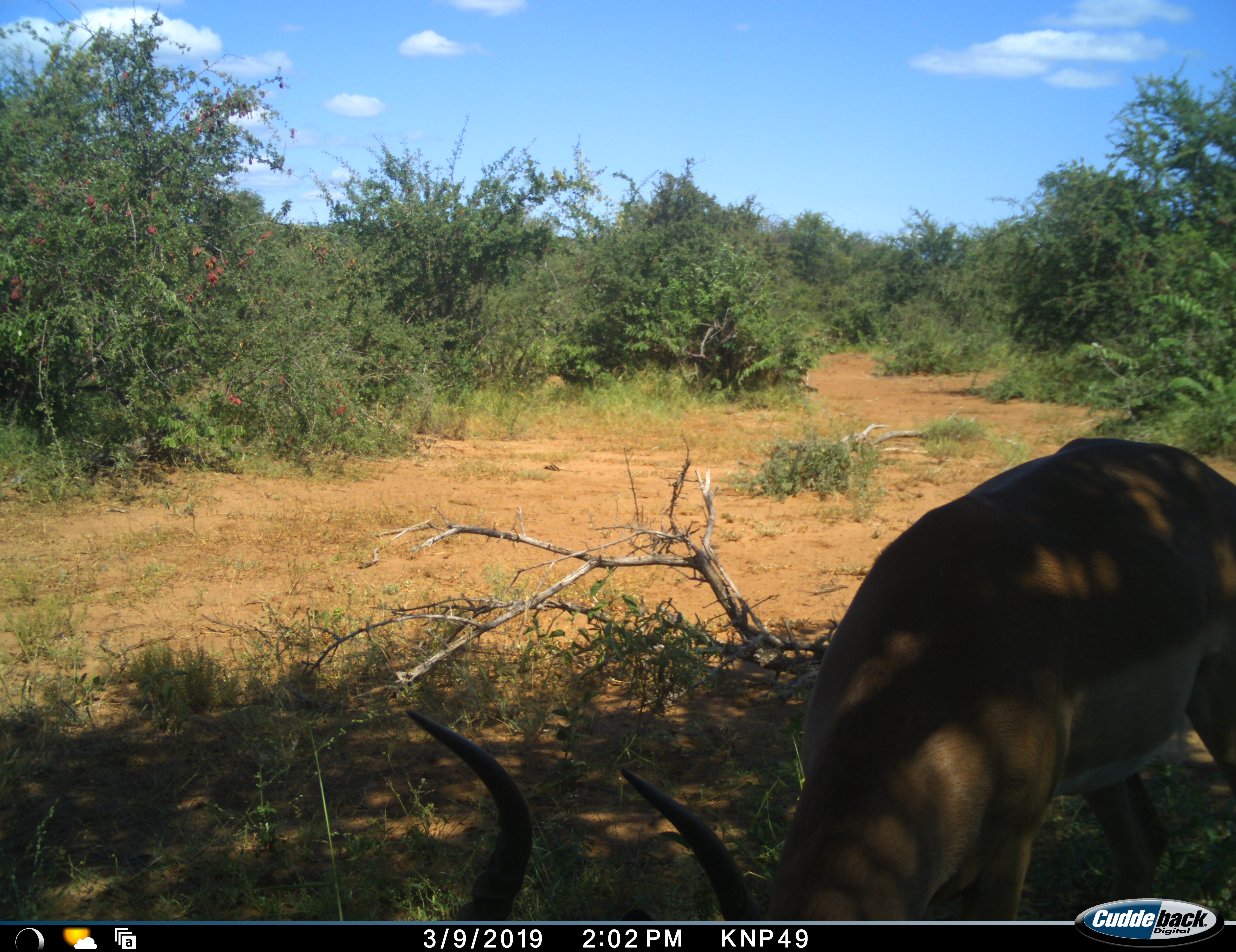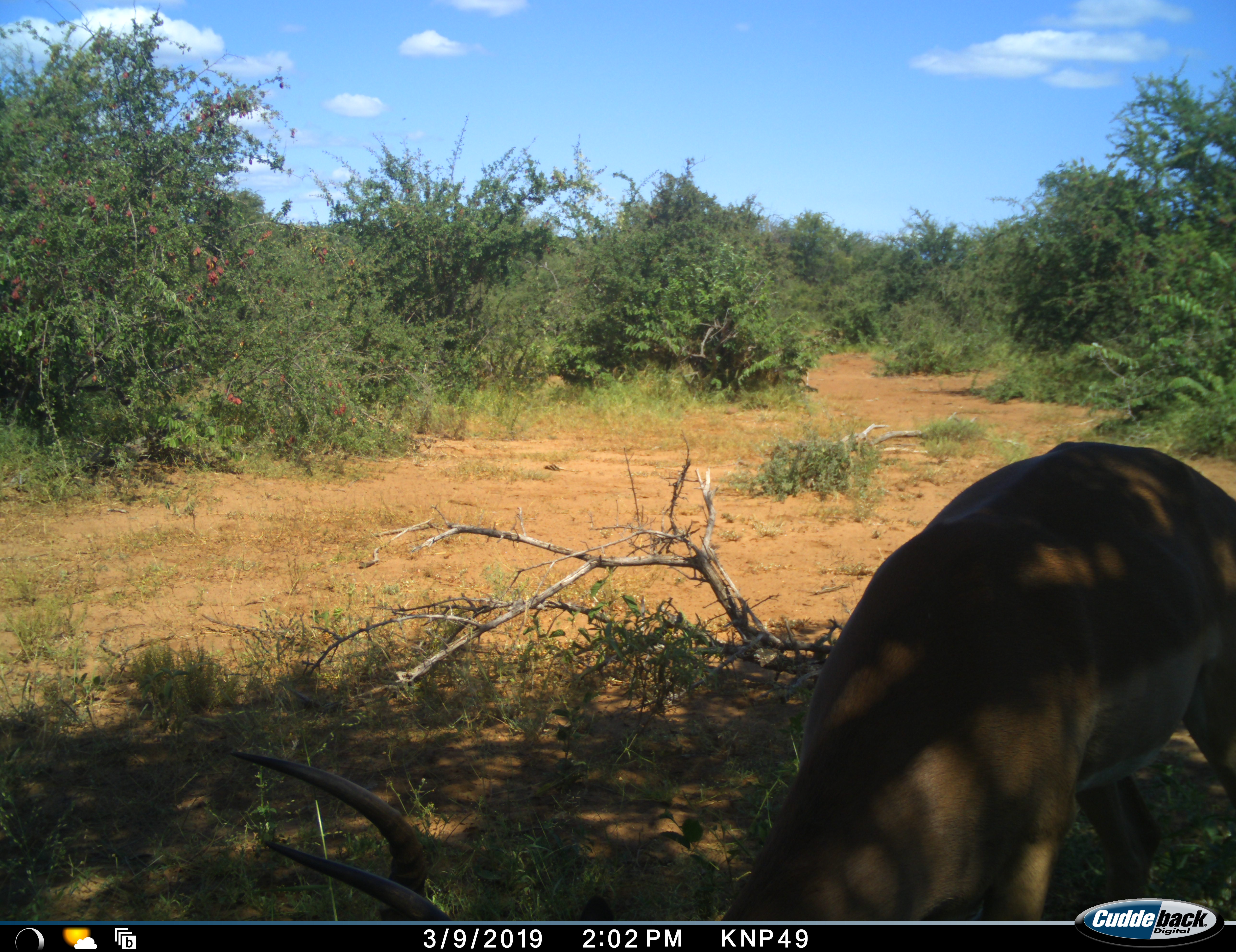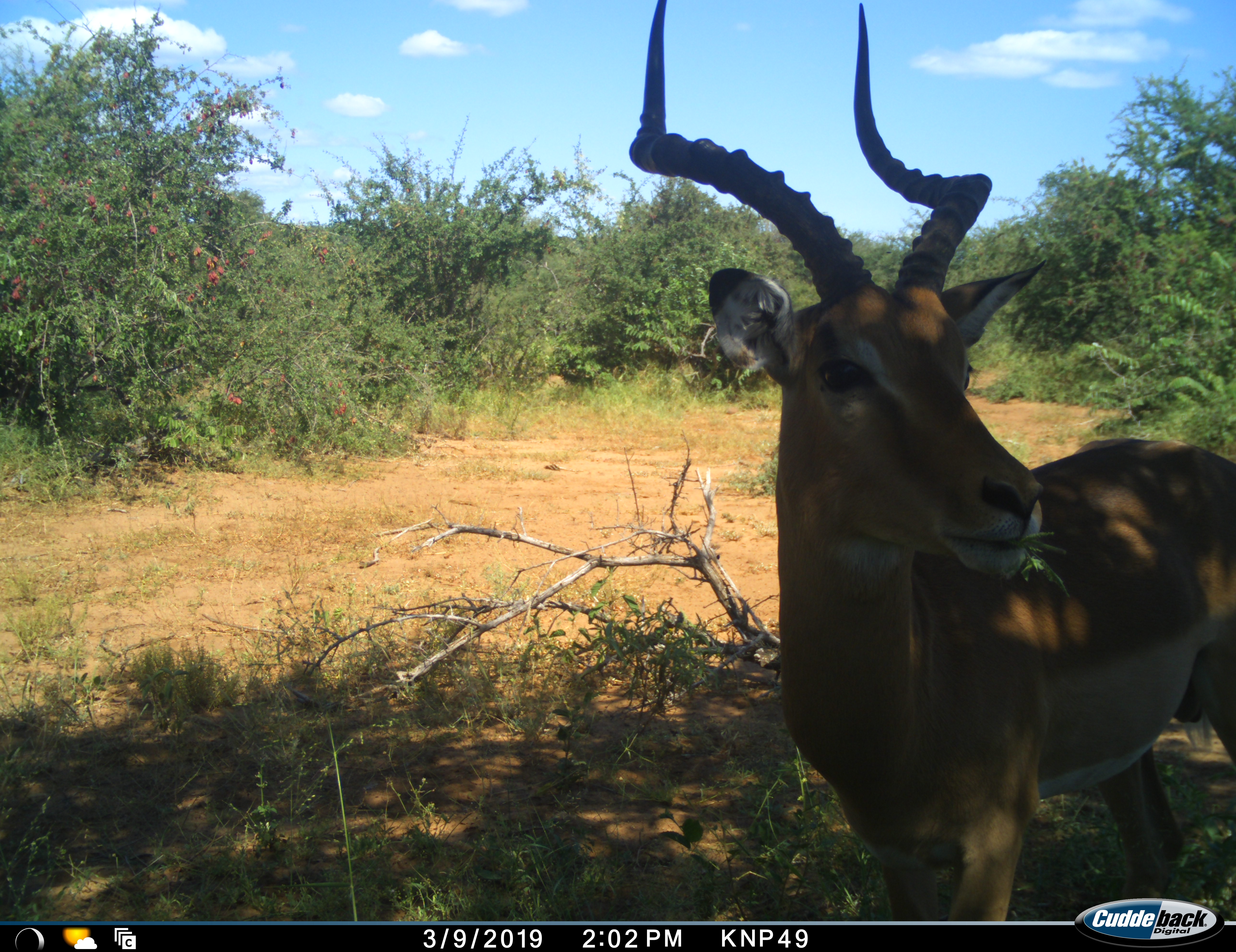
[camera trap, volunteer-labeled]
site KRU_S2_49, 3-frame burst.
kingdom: Animalia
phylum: Chordata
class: Mammalia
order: Artiodactyla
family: Bovidae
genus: Aepyceros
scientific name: Aepyceros melampus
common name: impala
Impala (Aepyceros melampus), count 1. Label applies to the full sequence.